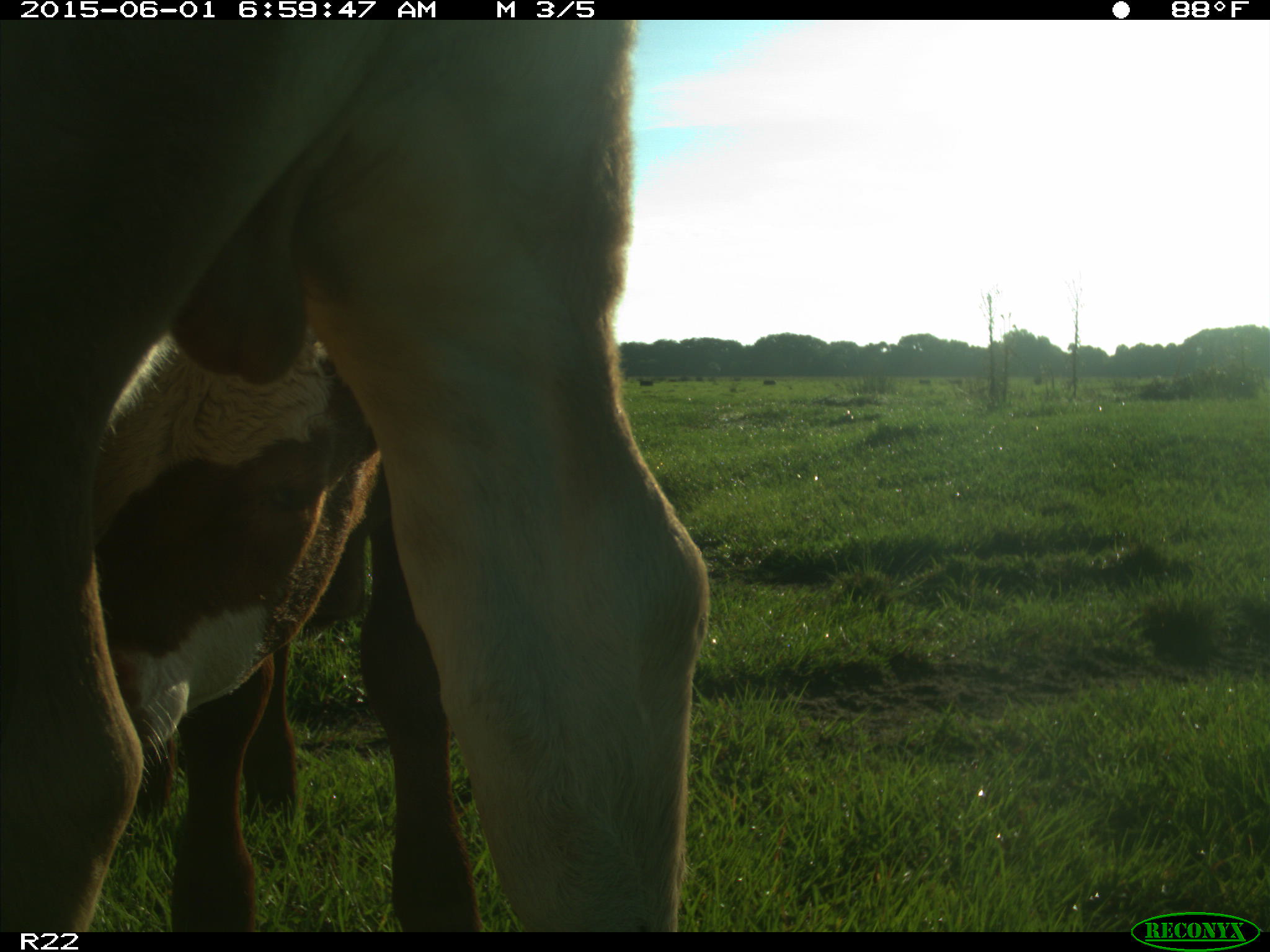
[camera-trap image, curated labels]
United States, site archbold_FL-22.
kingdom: Animalia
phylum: Chordata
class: Mammalia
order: Artiodactyla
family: Bovidae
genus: Bos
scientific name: Bos taurus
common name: domestic cow